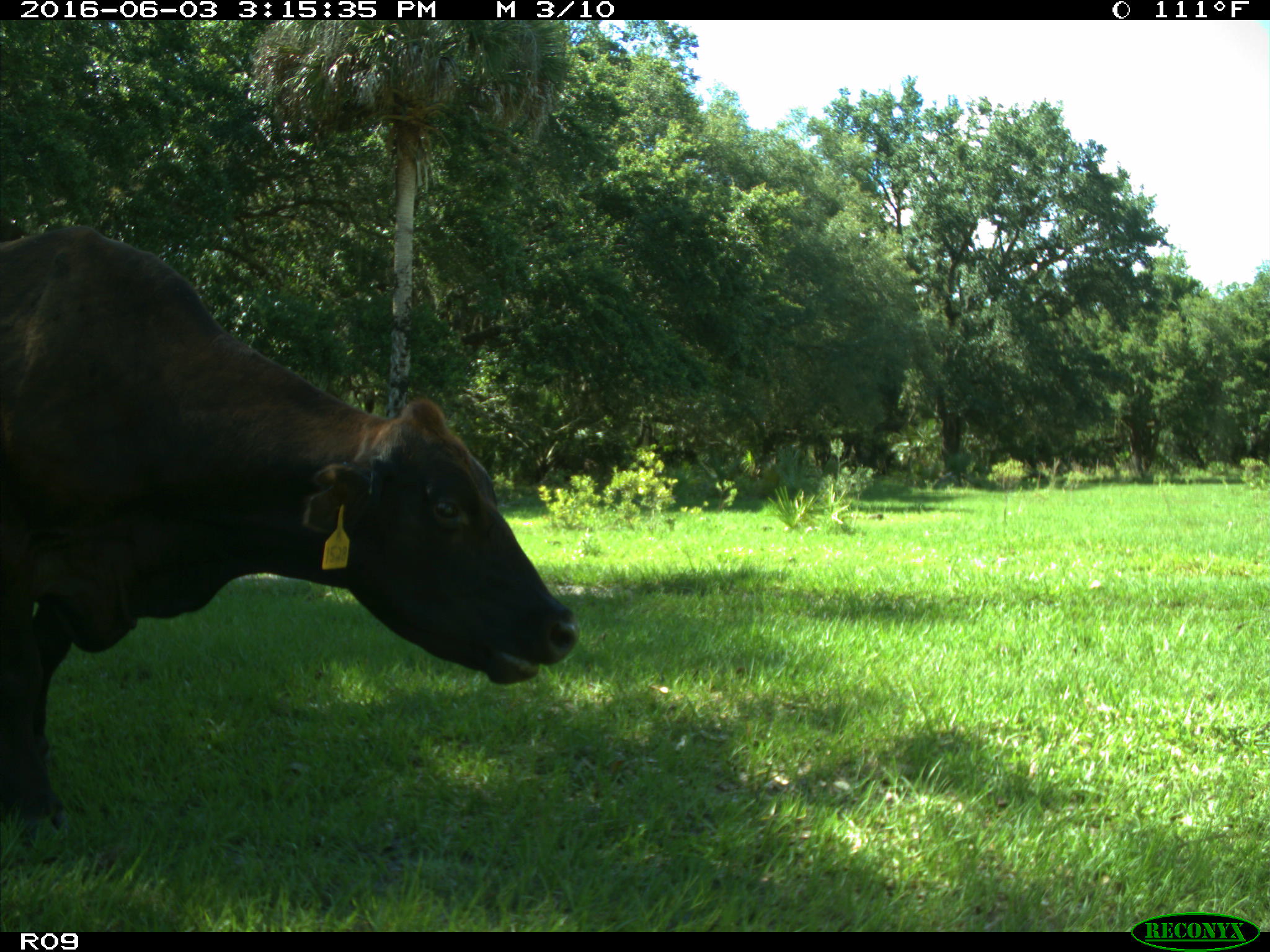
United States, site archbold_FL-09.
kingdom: Animalia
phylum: Chordata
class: Mammalia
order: Artiodactyla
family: Bovidae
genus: Bos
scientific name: Bos taurus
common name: domestic cow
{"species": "Bos taurus (domestic cow)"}